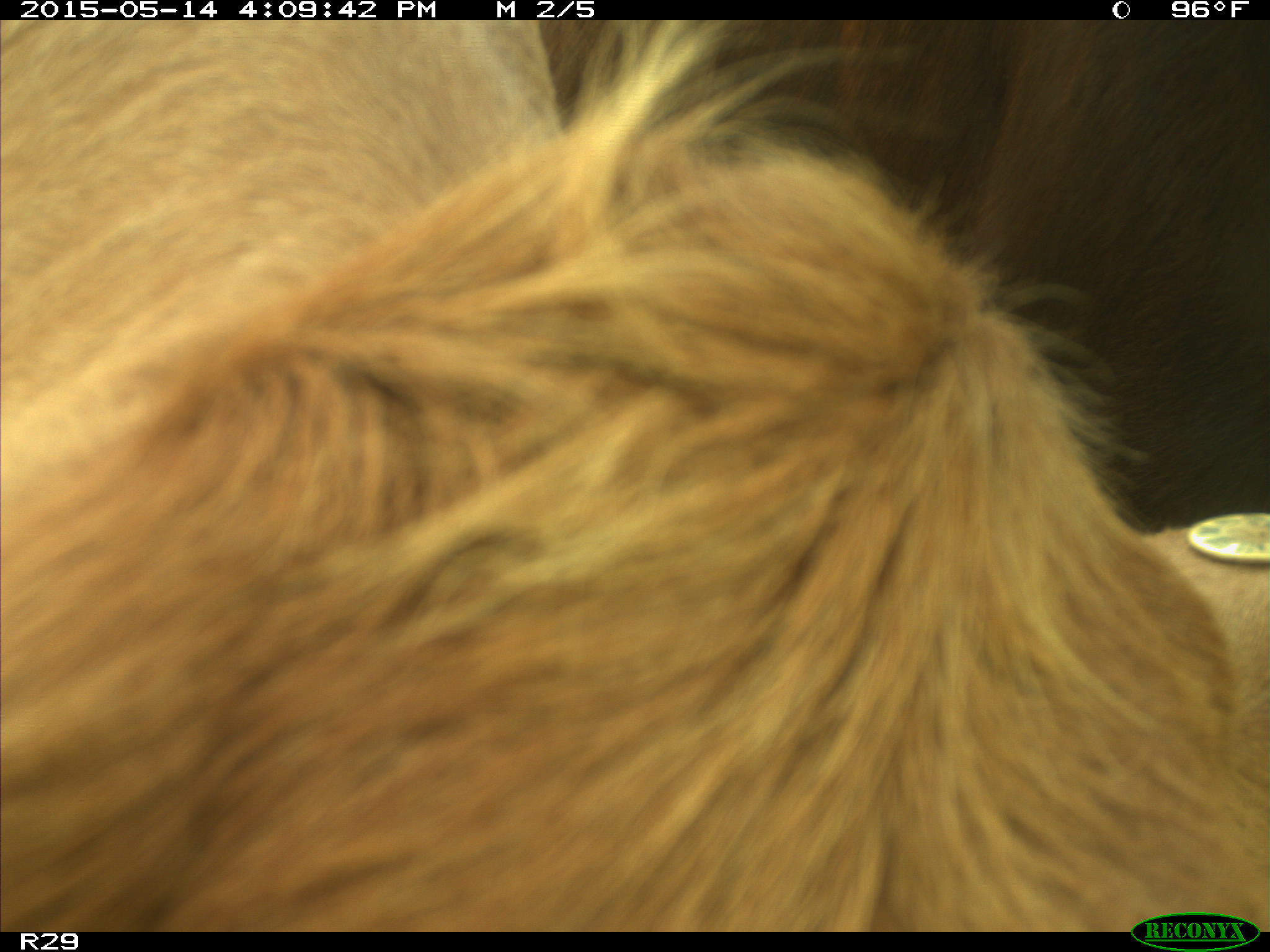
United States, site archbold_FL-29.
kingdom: Animalia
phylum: Chordata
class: Mammalia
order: Artiodactyla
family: Bovidae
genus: Bos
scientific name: Bos taurus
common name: domestic cow